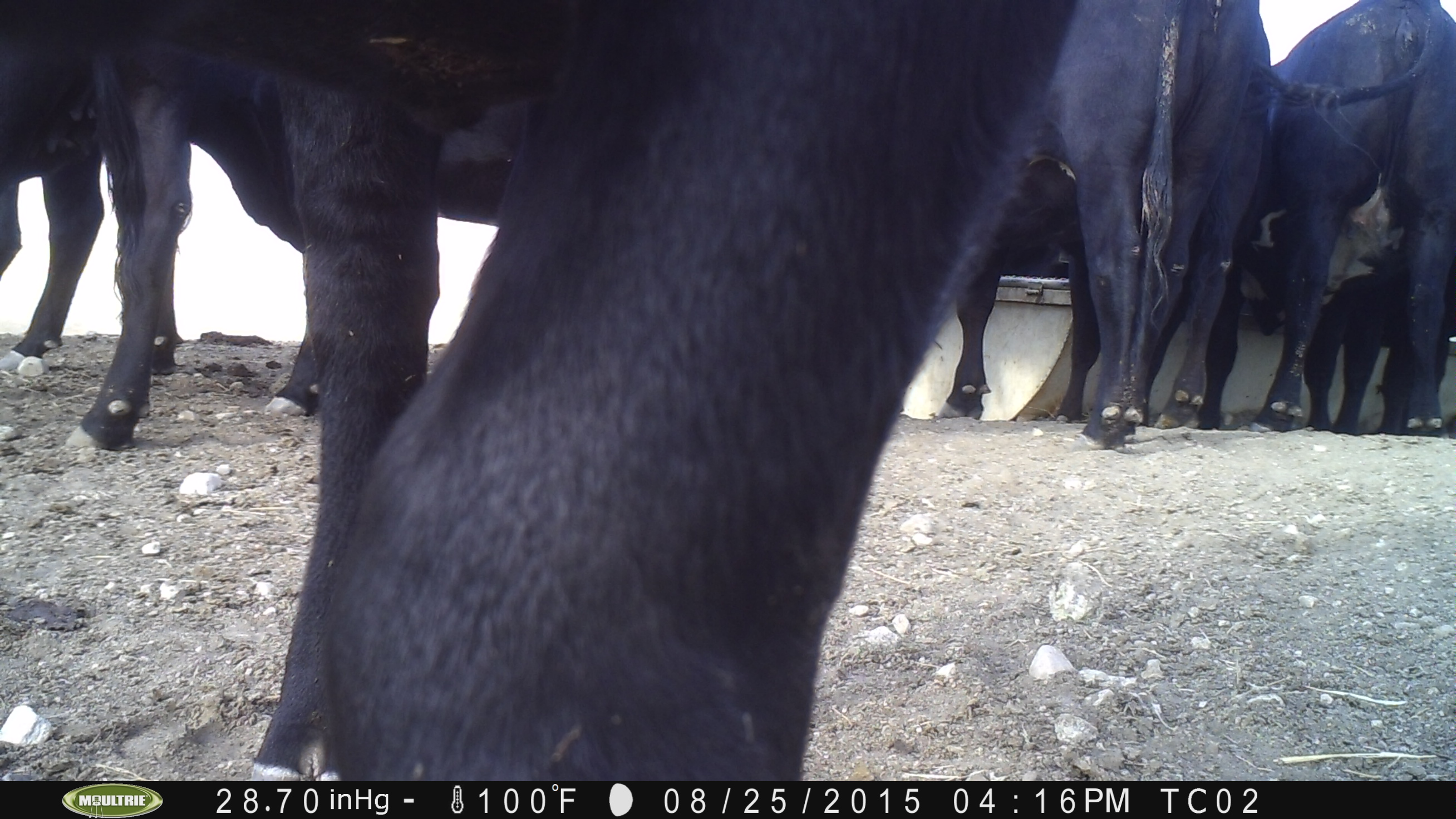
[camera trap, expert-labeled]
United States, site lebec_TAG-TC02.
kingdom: Animalia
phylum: Chordata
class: Mammalia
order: Artiodactyla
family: Bovidae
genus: Bos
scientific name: Bos taurus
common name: domestic cow